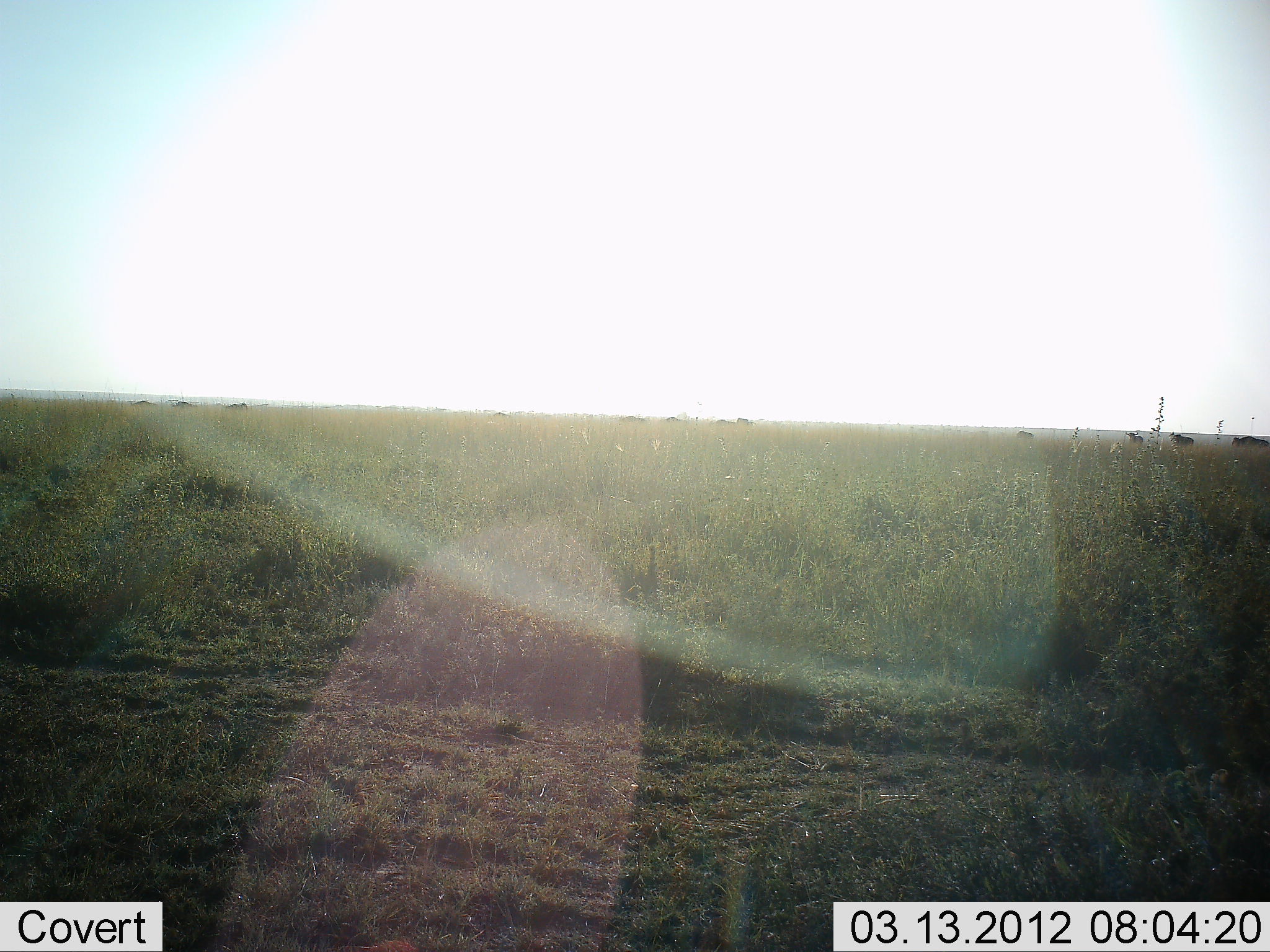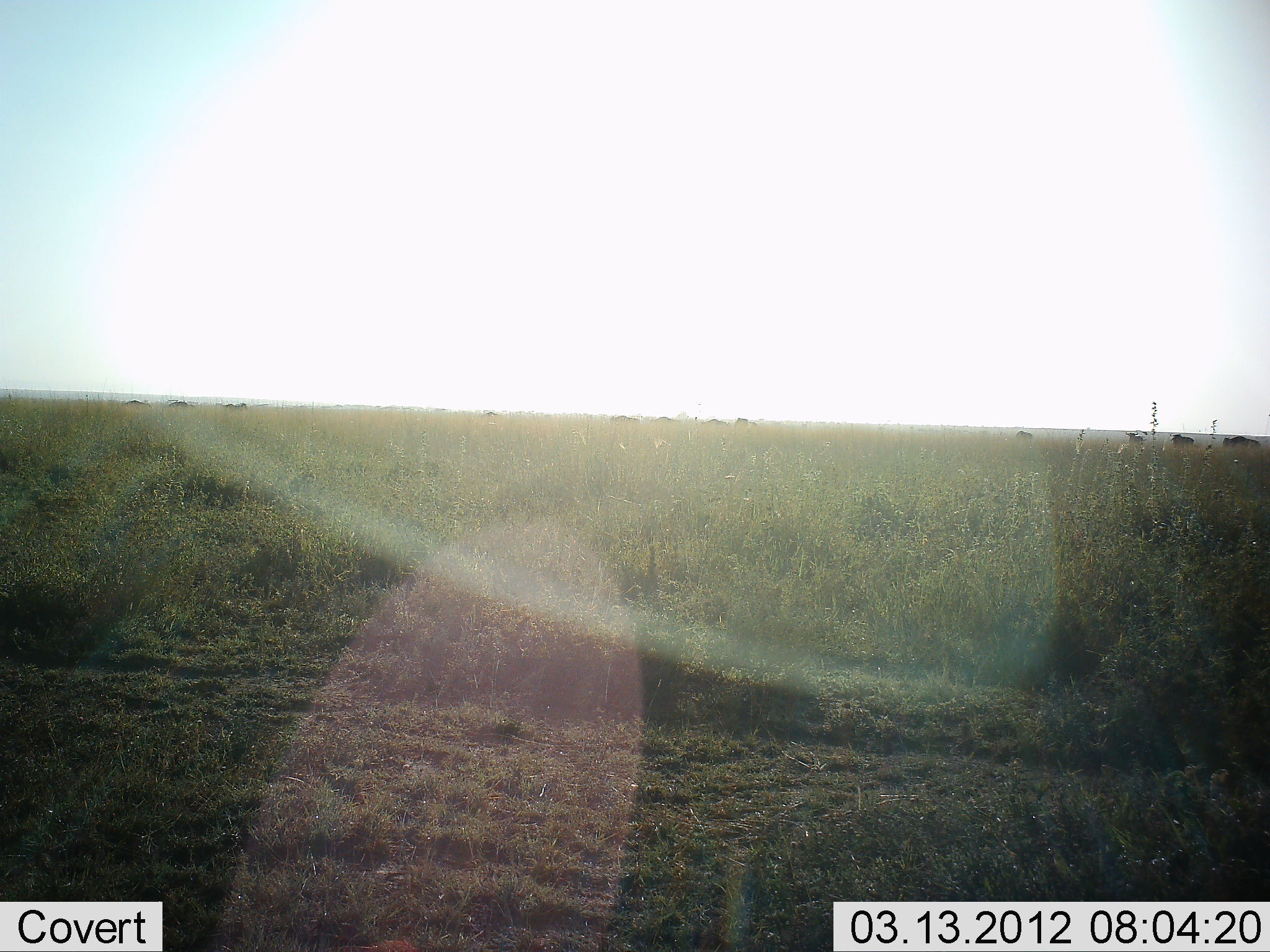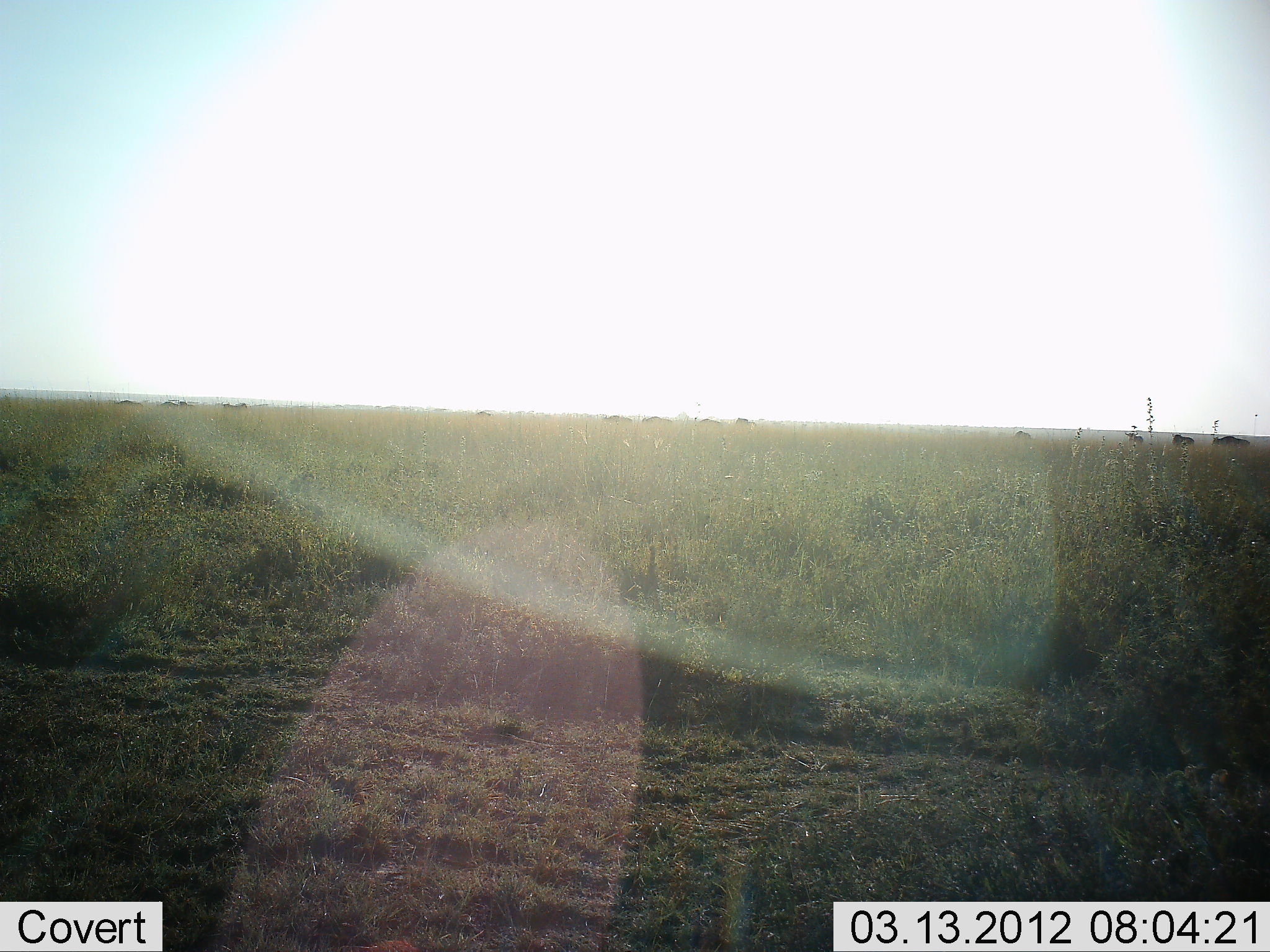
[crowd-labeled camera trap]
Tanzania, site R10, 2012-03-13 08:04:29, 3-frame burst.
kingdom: Animalia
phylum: Chordata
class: Mammalia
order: Artiodactyla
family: Bovidae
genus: Connochaetes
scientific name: Connochaetes taurinus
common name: blue wildebeest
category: wildebeest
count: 11-50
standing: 7%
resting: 0%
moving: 79%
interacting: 0%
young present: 7%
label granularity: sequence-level